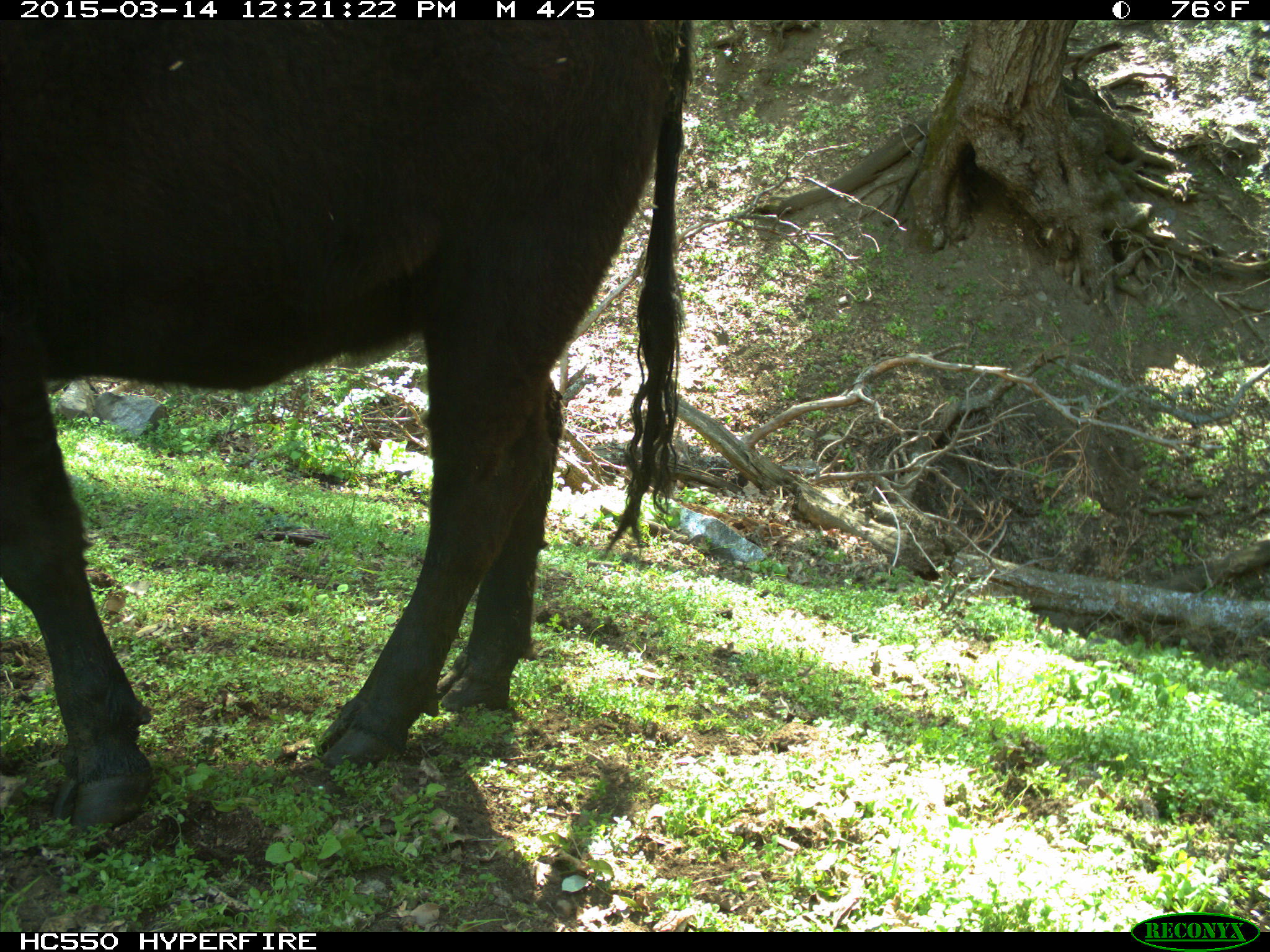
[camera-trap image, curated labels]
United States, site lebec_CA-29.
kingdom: Animalia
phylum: Chordata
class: Mammalia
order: Artiodactyla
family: Bovidae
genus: Bos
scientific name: Bos taurus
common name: domestic cow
Bos taurus (domestic cow).